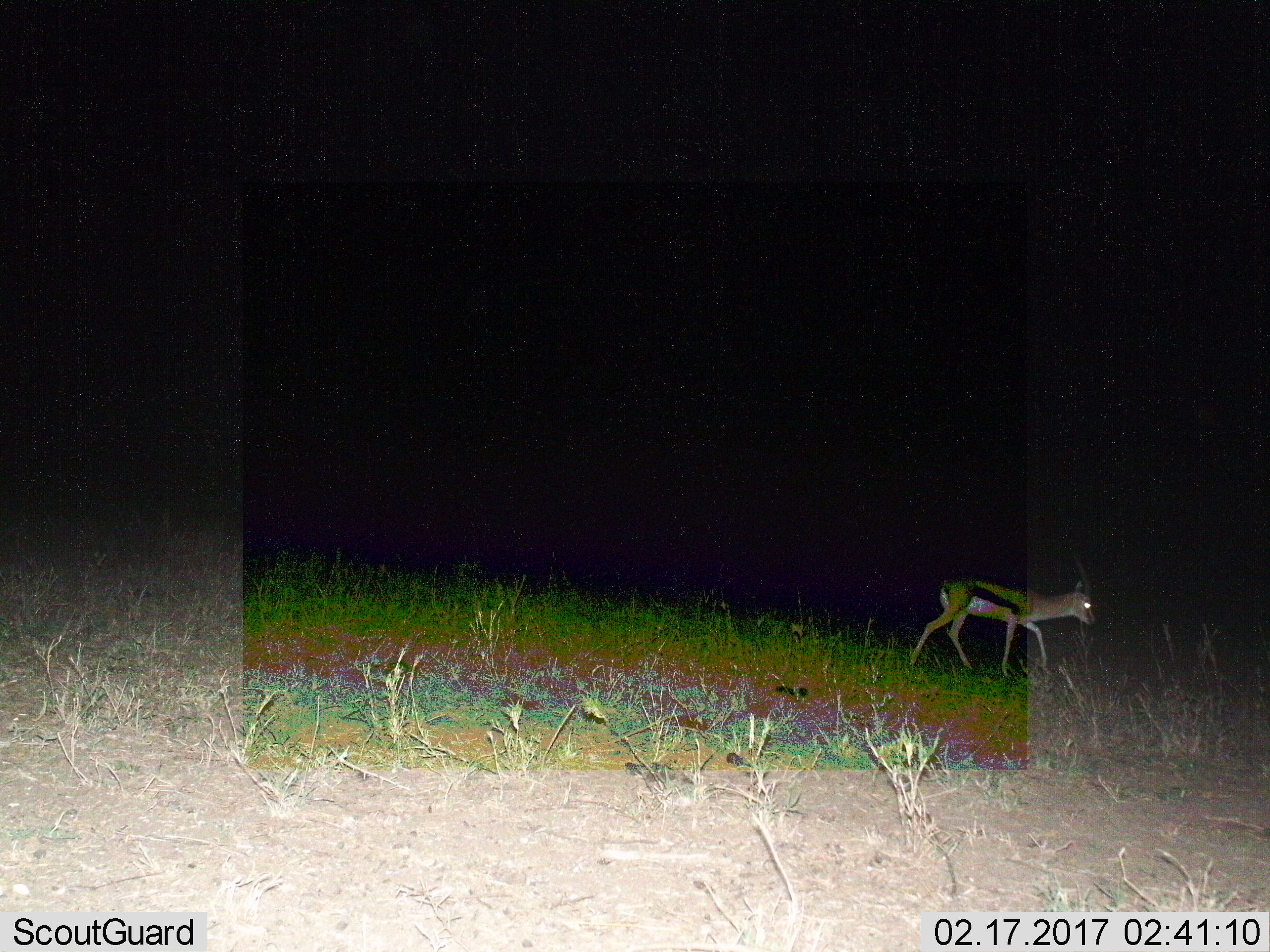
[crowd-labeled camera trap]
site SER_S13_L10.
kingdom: Animalia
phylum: Chordata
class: Mammalia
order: Artiodactyla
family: Bovidae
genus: Eudorcas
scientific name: Eudorcas thomsonii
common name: thomson's gazelle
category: gazellethomsons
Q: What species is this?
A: Gazellethomsons (thomson's gazelle) (Eudorcas thomsonii).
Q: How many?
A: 1.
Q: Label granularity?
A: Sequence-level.